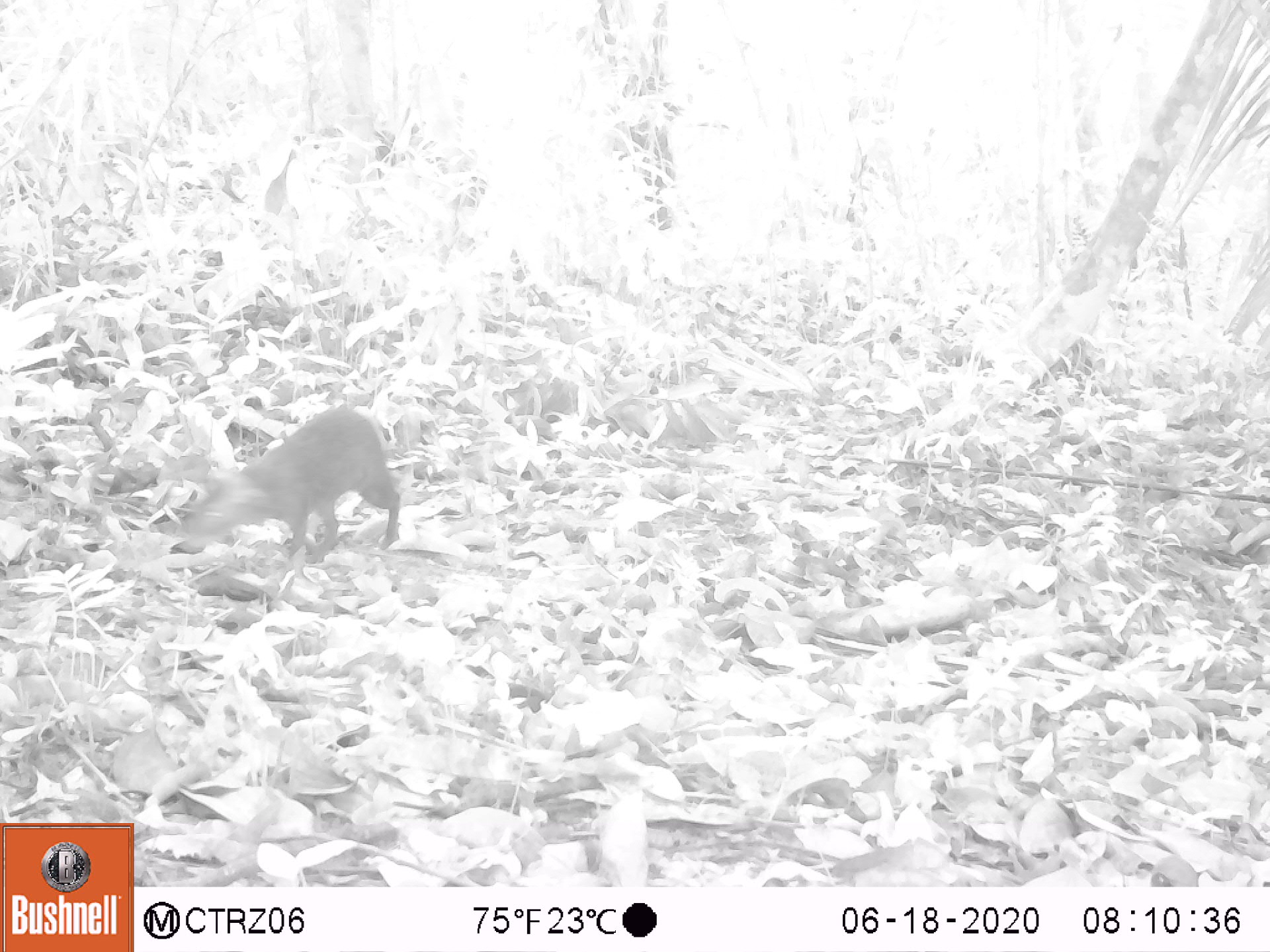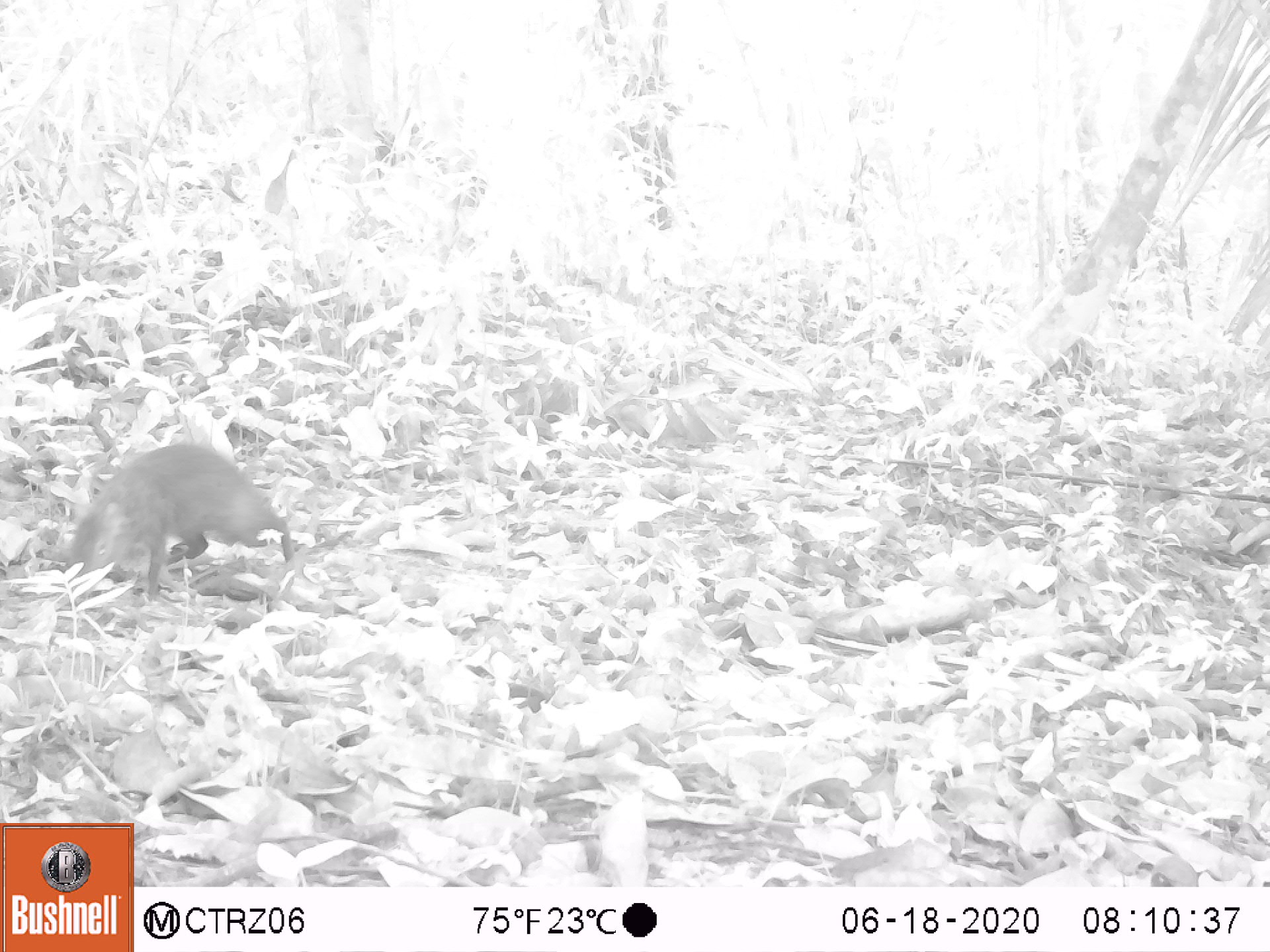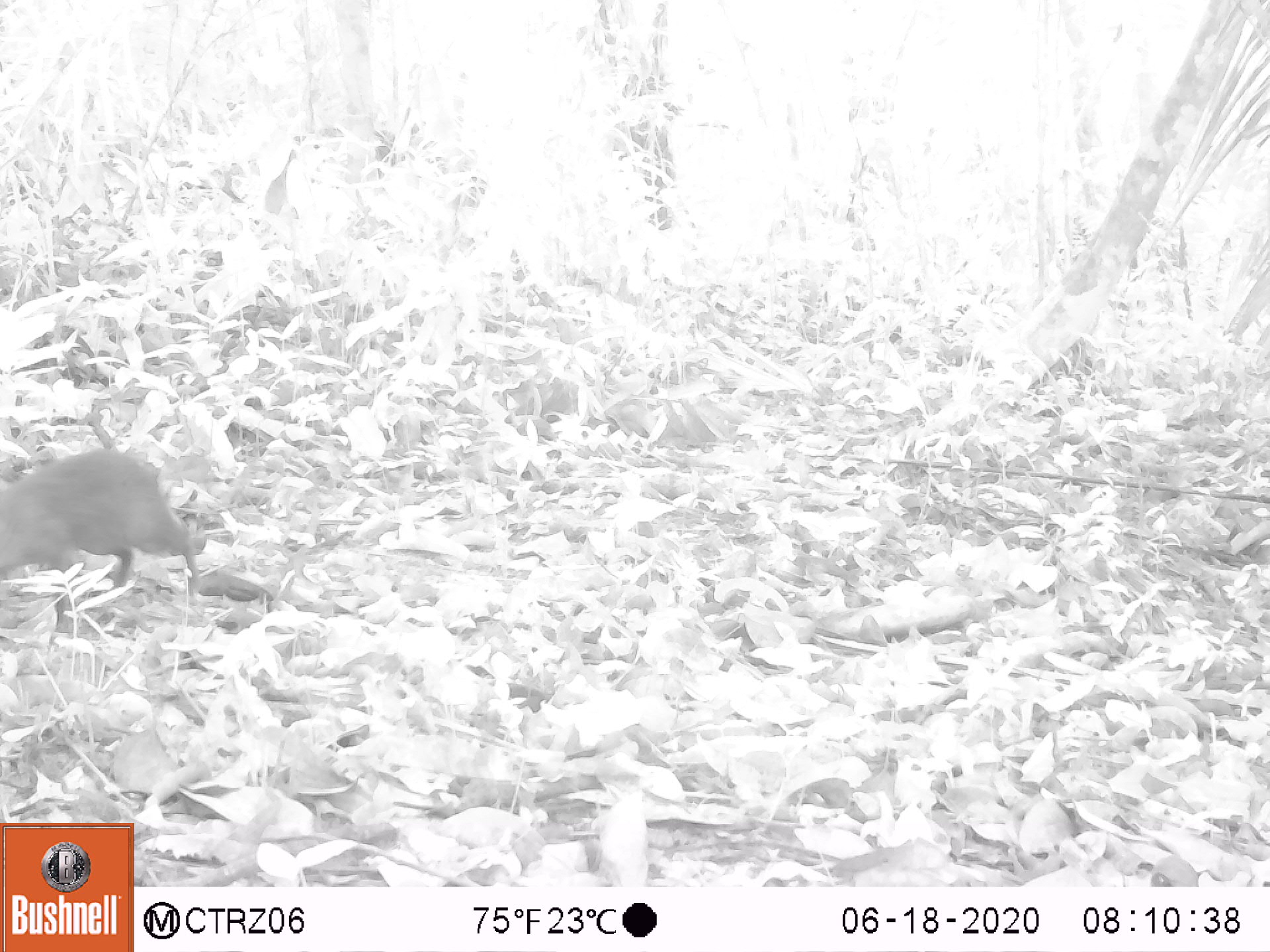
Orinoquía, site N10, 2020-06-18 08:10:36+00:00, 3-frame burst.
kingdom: Animalia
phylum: Chordata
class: Mammalia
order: Rodentia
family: Dasyproctidae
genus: Dasyprocta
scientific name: Dasyprocta fuliginosa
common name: black agouti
Black agouti (Dasyprocta fuliginosa).